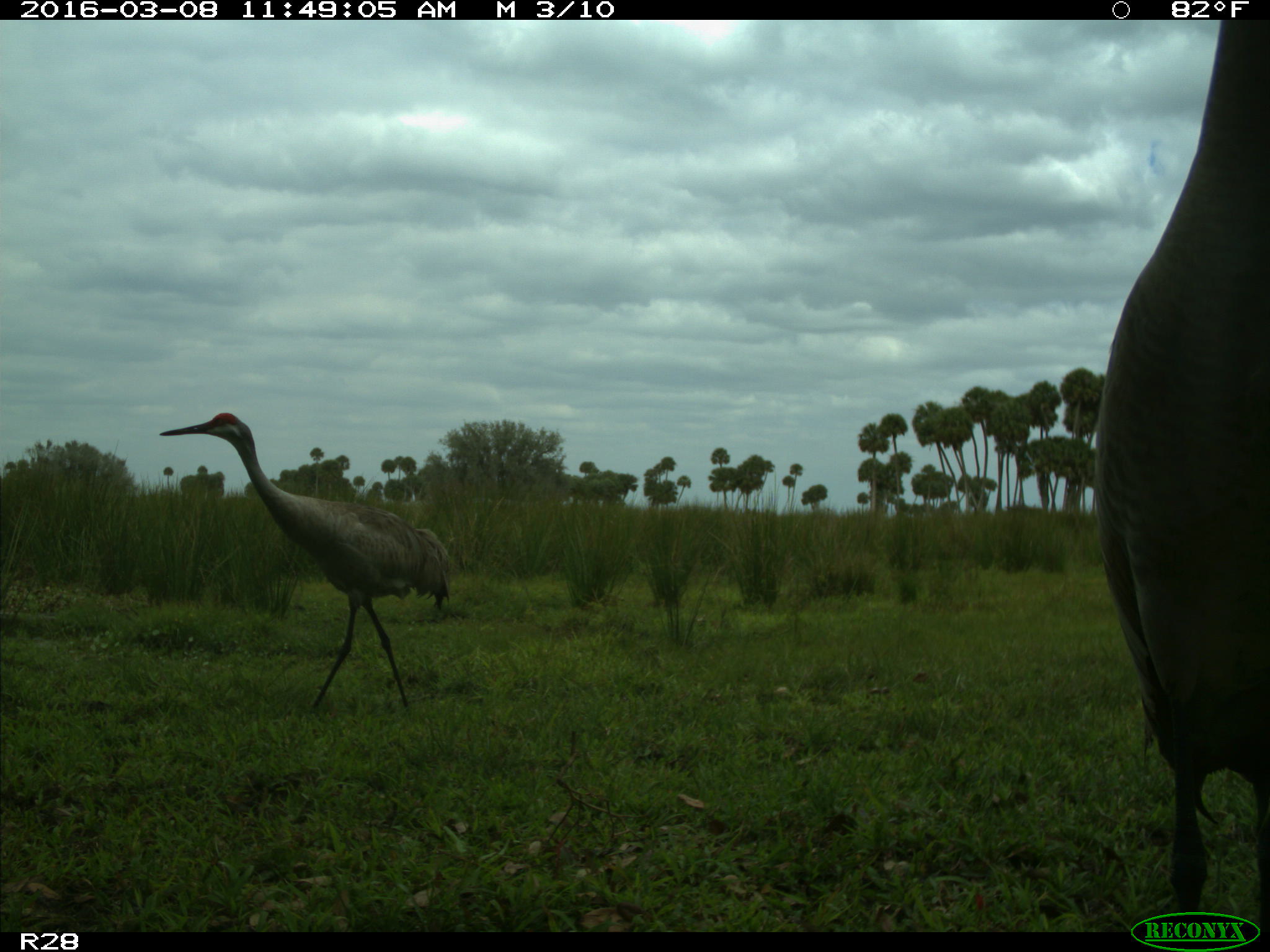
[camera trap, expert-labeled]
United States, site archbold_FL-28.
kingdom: Animalia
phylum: Chordata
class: Aves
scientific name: Aves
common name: birds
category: unidentified bird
Unidentified bird (birds) (Aves).